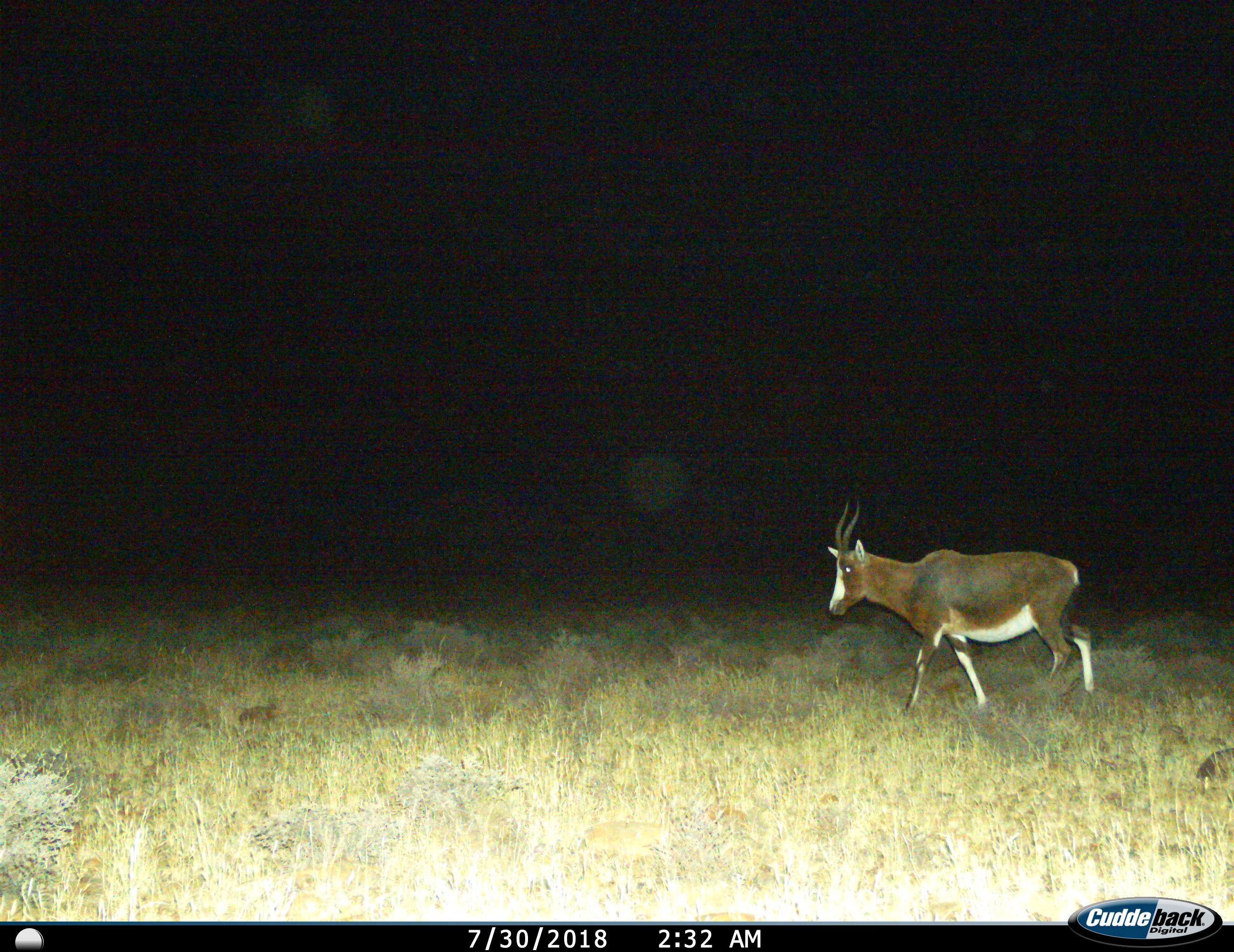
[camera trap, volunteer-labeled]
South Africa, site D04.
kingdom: Animalia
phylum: Chordata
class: Mammalia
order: Artiodactyla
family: Bovidae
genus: Damaliscus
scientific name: Damaliscus pygargus phillipsi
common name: blesbok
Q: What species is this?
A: Blesbok (Damaliscus pygargus phillipsi).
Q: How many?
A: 1.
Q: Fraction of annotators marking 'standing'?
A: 10%.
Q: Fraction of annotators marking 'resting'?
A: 0%.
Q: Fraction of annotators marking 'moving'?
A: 90%.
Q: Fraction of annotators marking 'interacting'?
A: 0%.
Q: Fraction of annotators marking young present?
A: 0%.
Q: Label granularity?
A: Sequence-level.